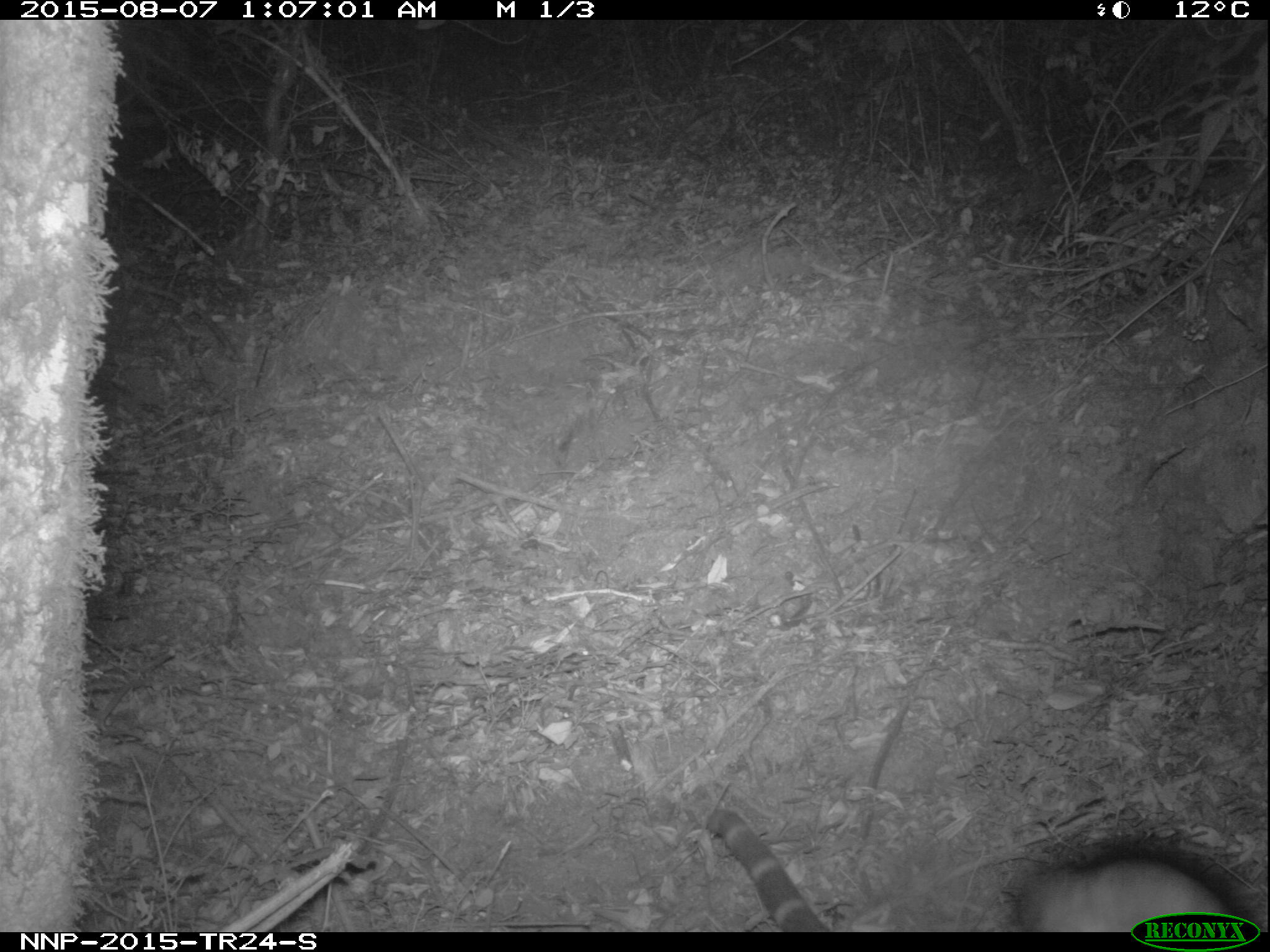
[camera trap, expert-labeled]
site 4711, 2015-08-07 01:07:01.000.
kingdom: Animalia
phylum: Chordata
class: Mammalia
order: Carnivora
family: Viverridae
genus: Genetta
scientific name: Genetta servalina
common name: servaline genet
Genetta servalina (servaline genet), count 1.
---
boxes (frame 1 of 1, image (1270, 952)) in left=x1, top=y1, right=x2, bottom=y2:
genetta servalina: left=703, top=807, right=1240, bottom=932